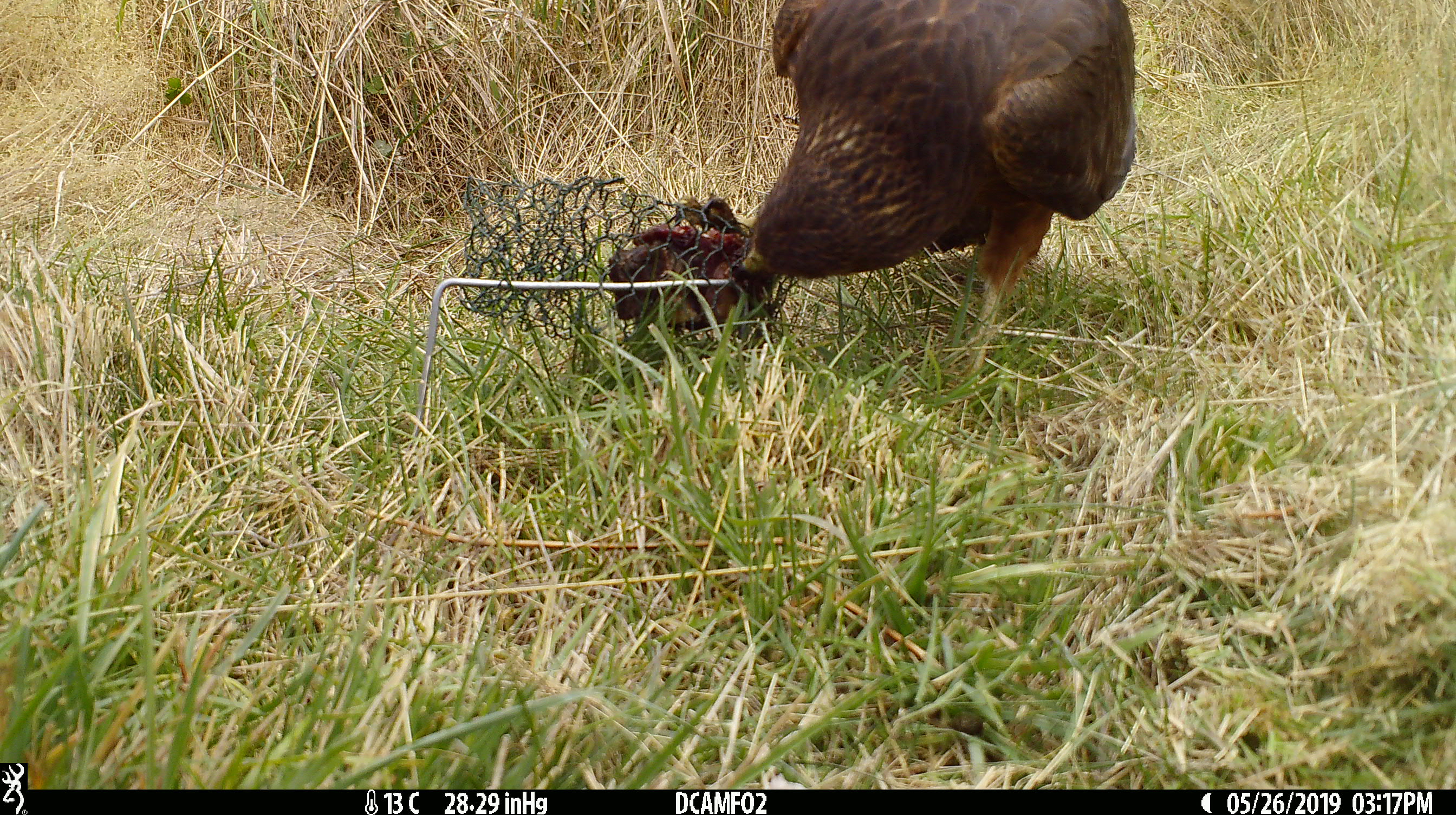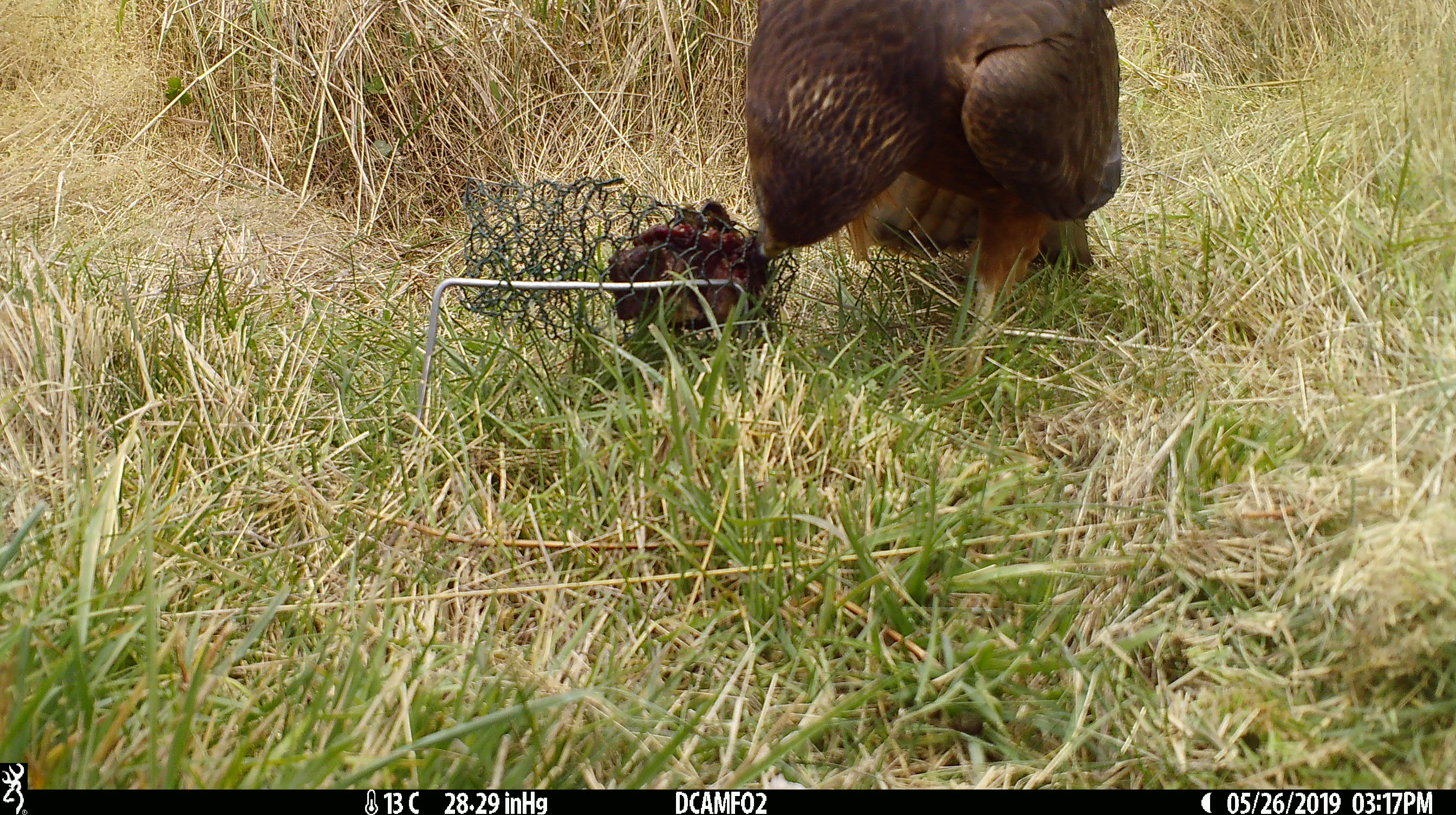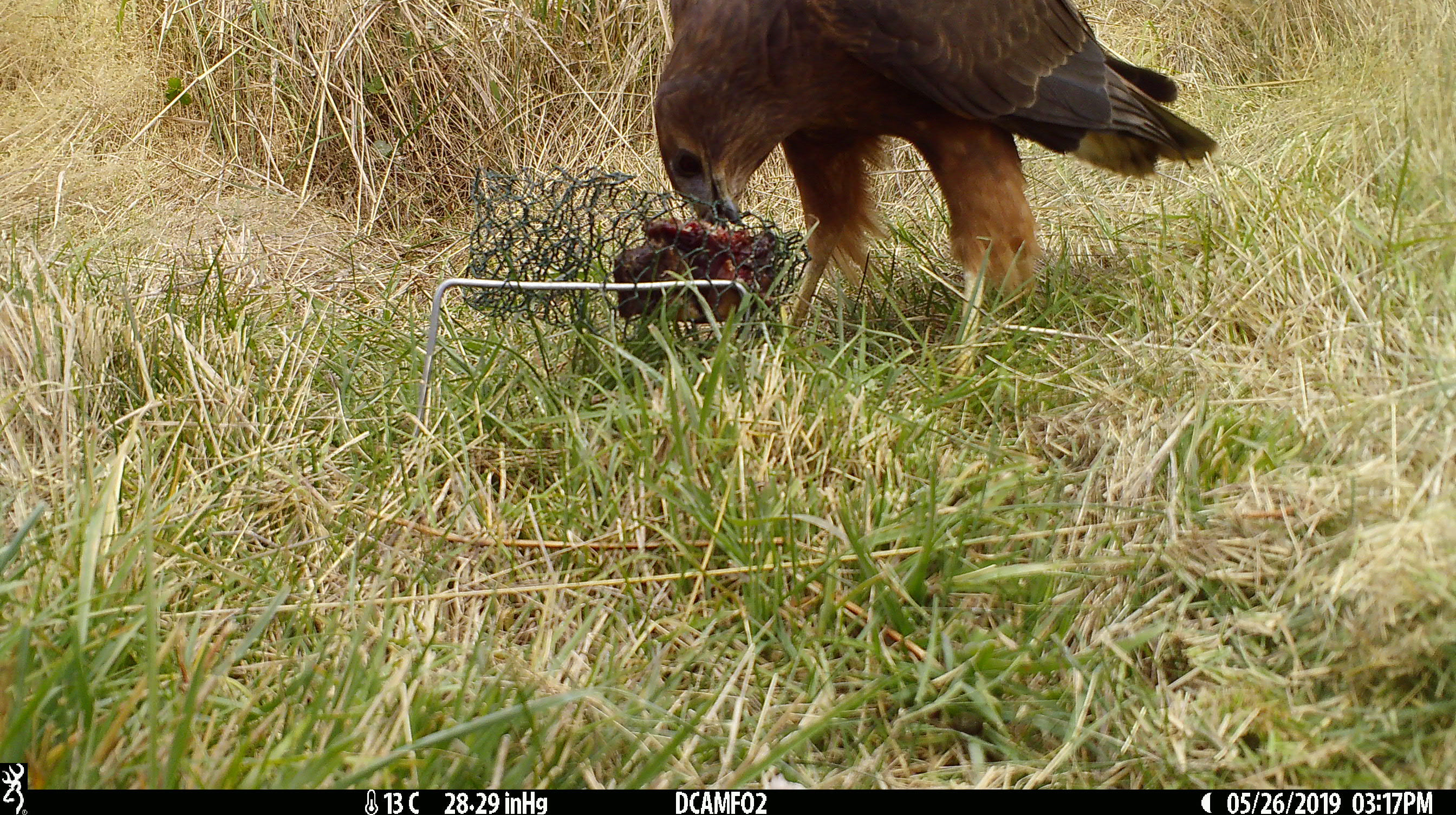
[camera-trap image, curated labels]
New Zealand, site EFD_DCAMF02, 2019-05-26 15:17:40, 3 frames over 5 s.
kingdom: Animalia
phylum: Chordata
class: Aves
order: Accipitriformes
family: Accipitridae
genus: Circus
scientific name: Circus approximans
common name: swamp harrier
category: harrier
Harrier (swamp harrier) (Circus approximans).